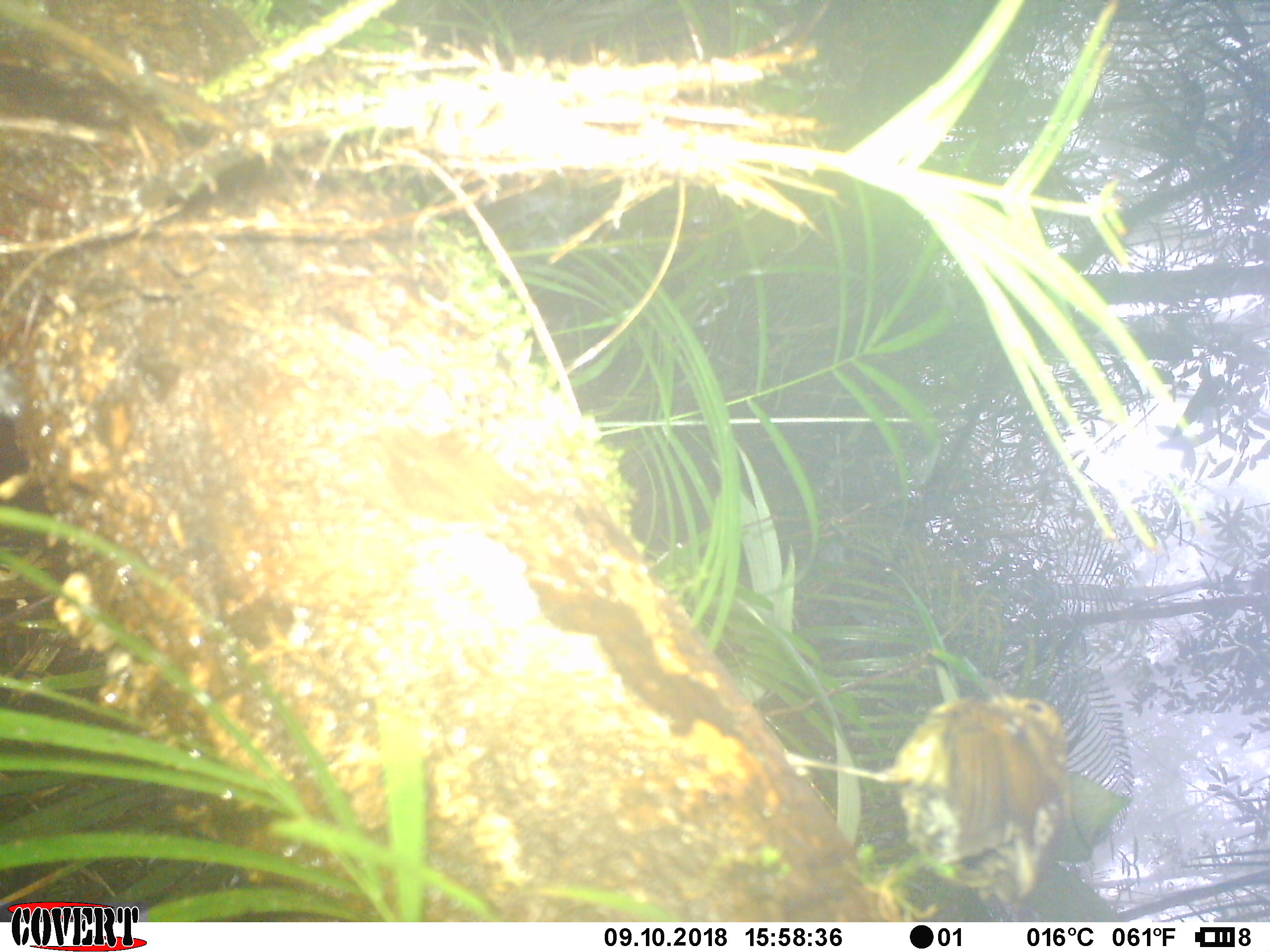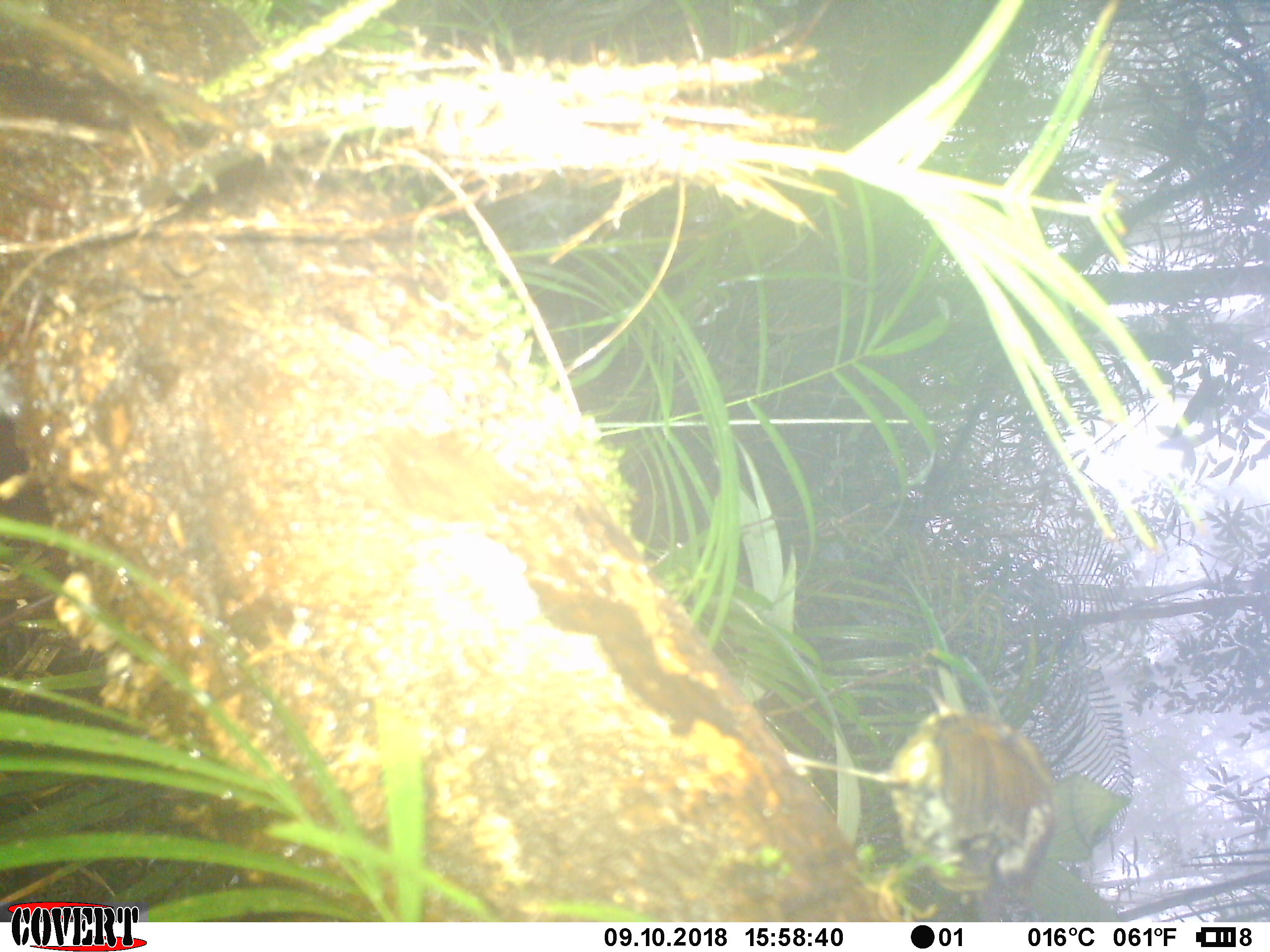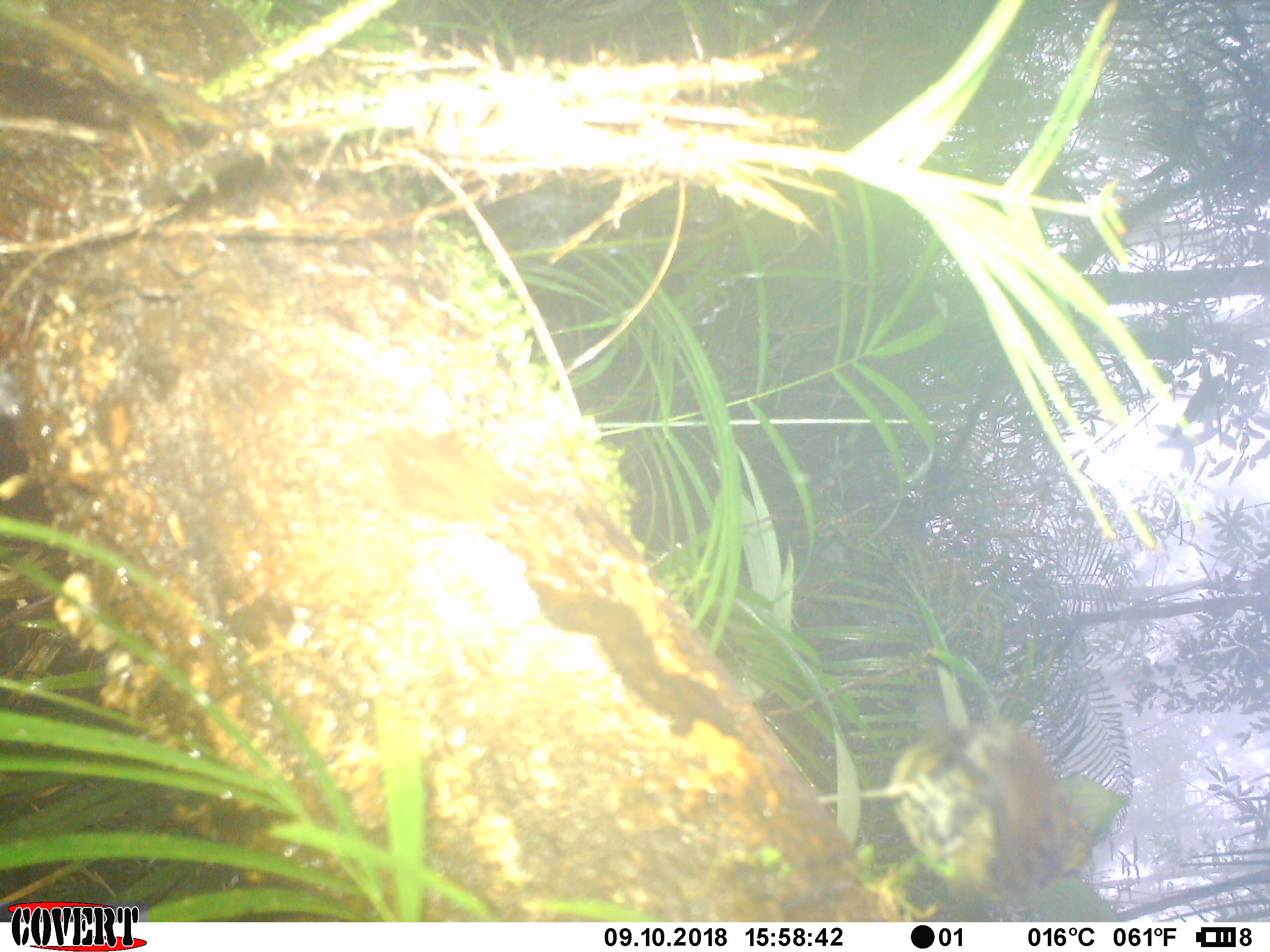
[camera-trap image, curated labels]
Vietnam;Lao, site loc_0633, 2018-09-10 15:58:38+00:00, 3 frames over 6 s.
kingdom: Animalia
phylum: Chordata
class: Aves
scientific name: Aves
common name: bird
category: unidentified bird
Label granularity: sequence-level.